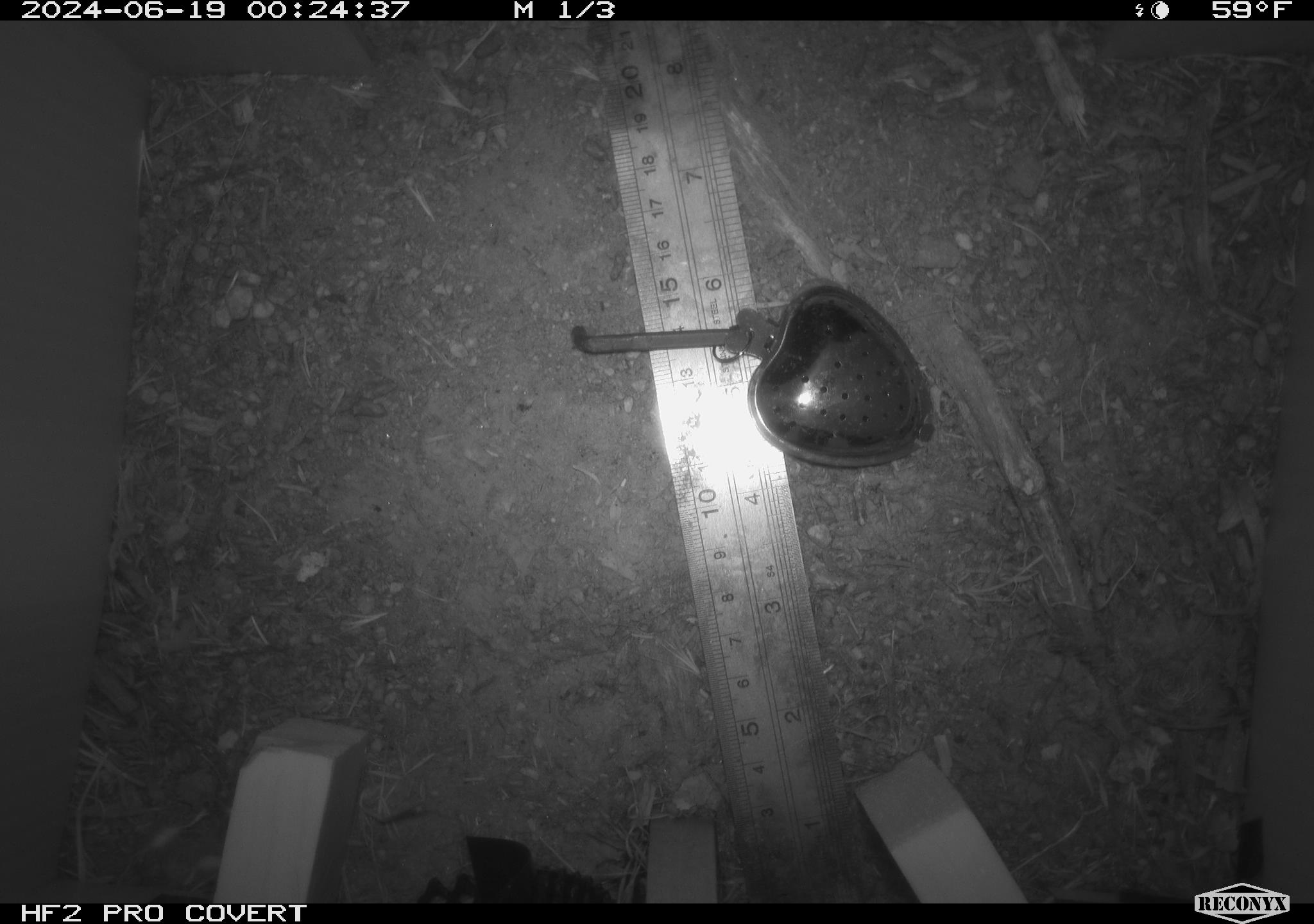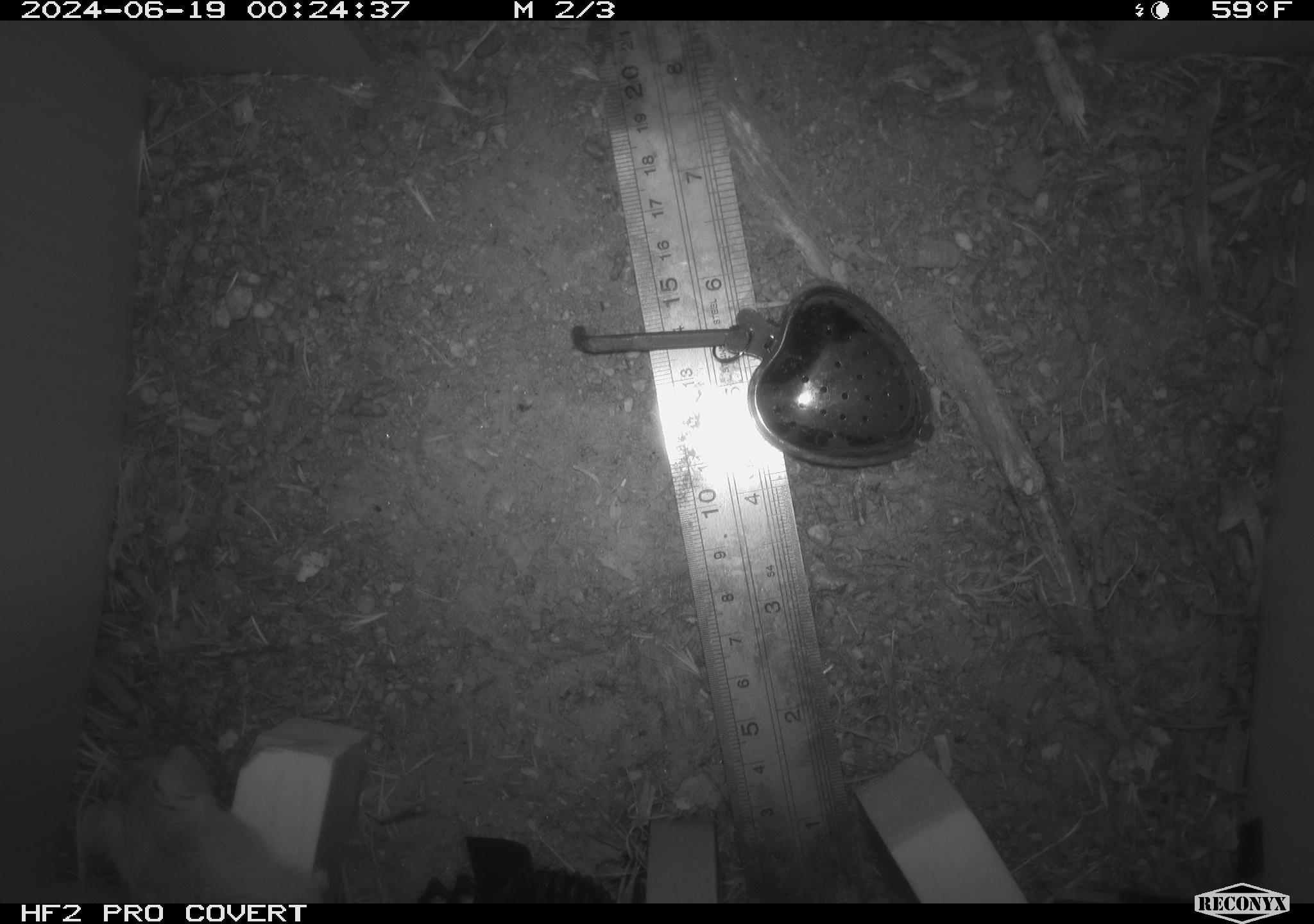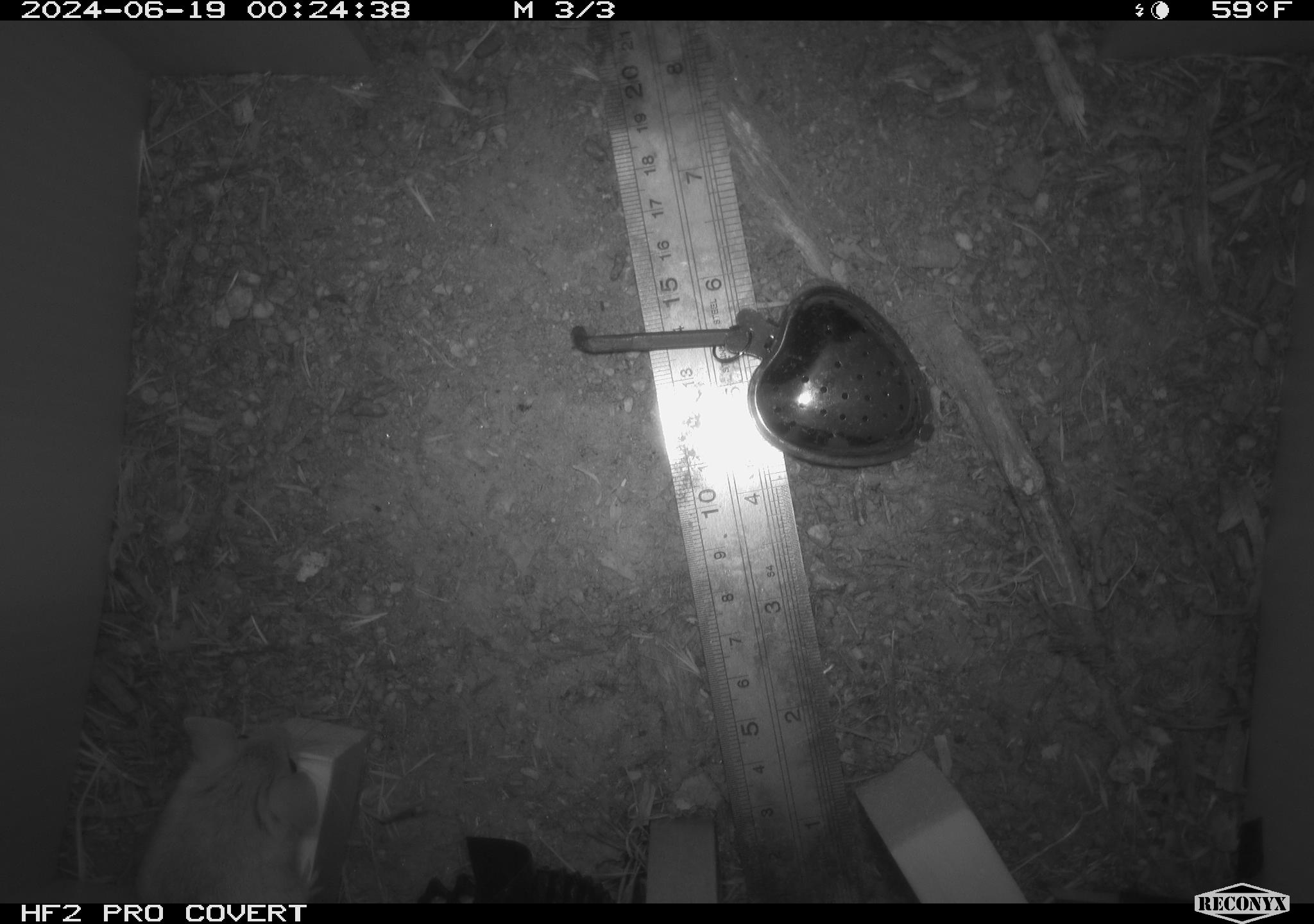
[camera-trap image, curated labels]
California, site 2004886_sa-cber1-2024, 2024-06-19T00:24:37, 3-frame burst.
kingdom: Animalia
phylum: Chordata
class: Mammalia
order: Rodentia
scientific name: Rodentia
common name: mouse species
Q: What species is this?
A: Mouse species (Rodentia).